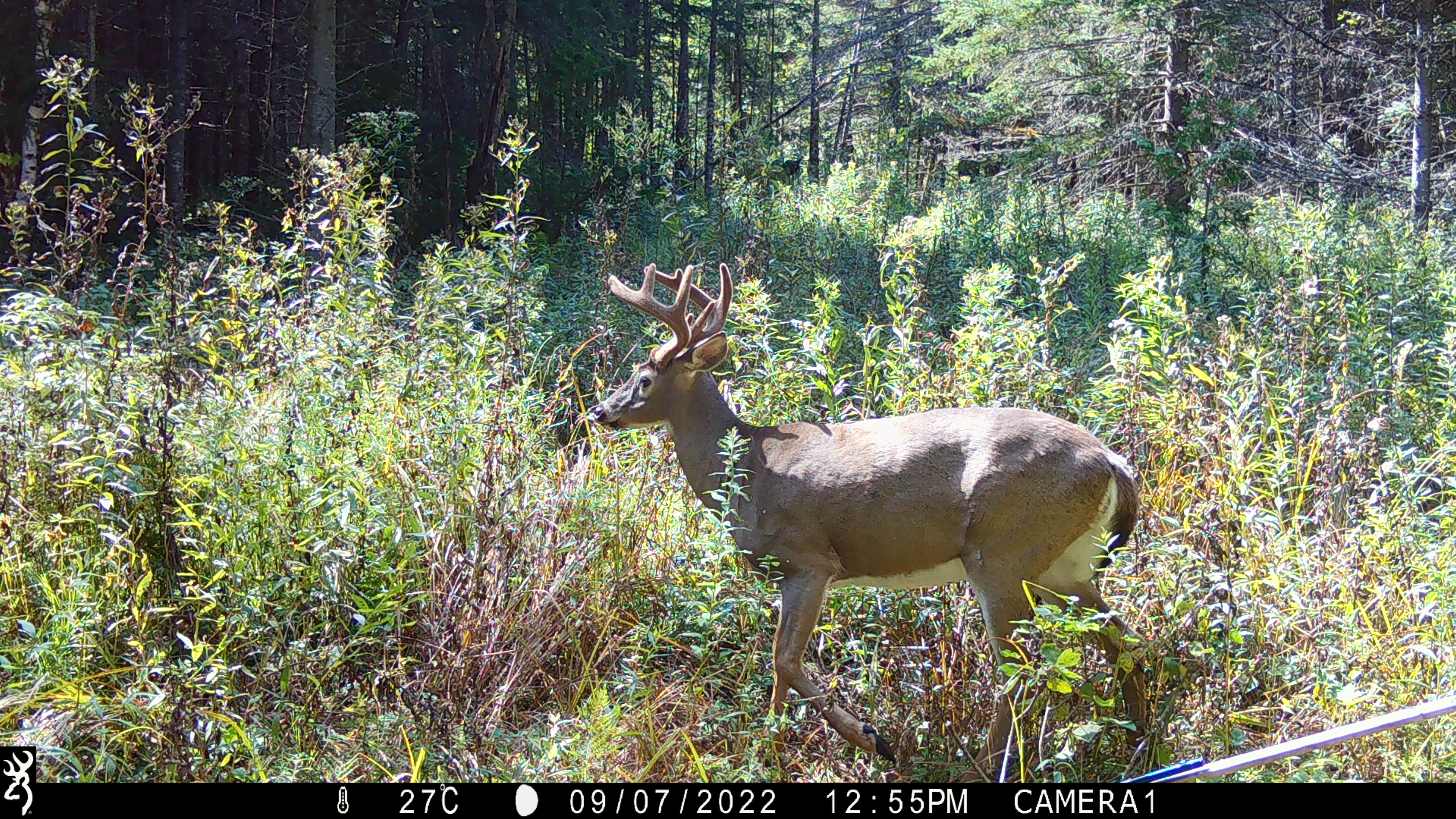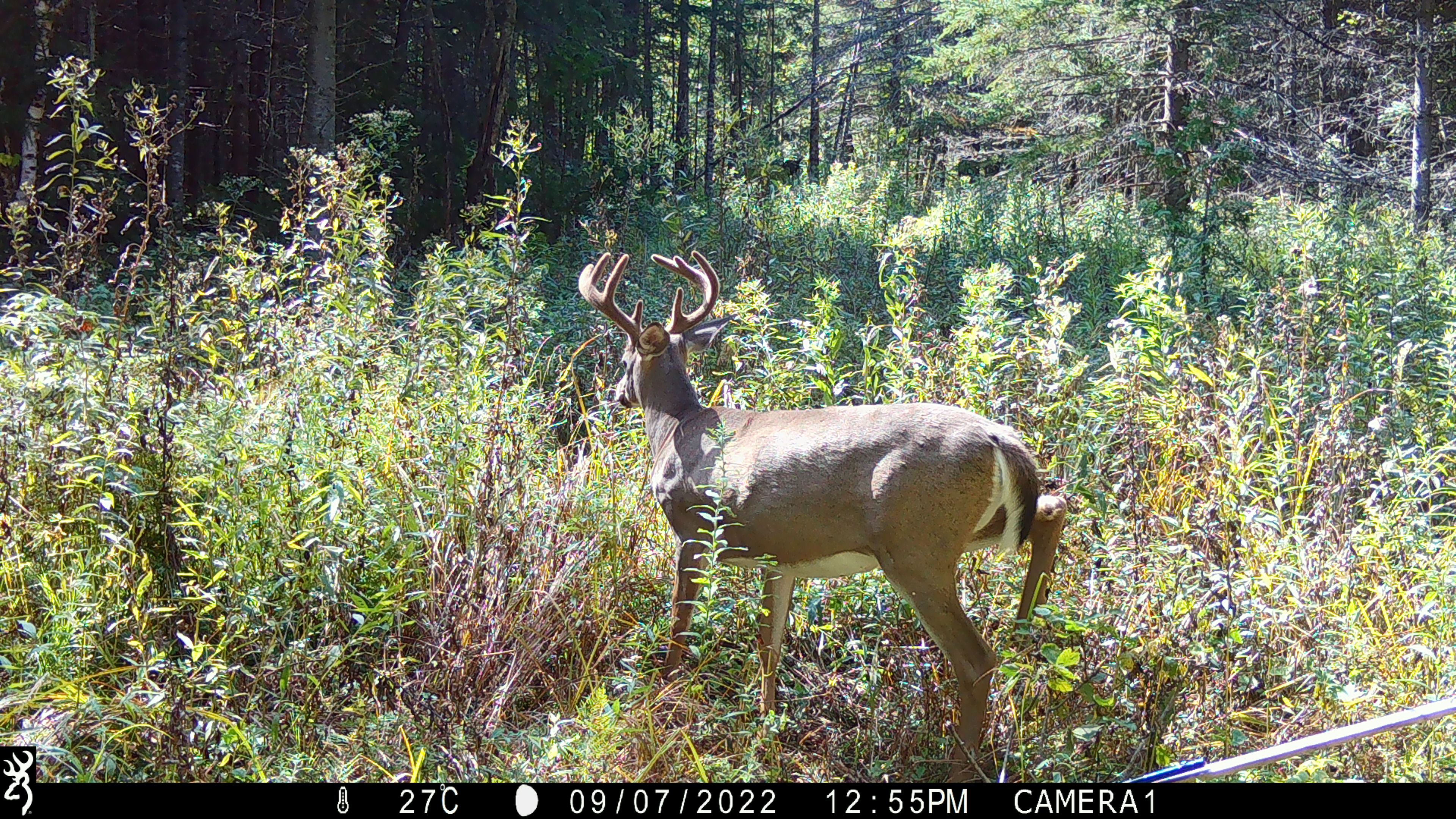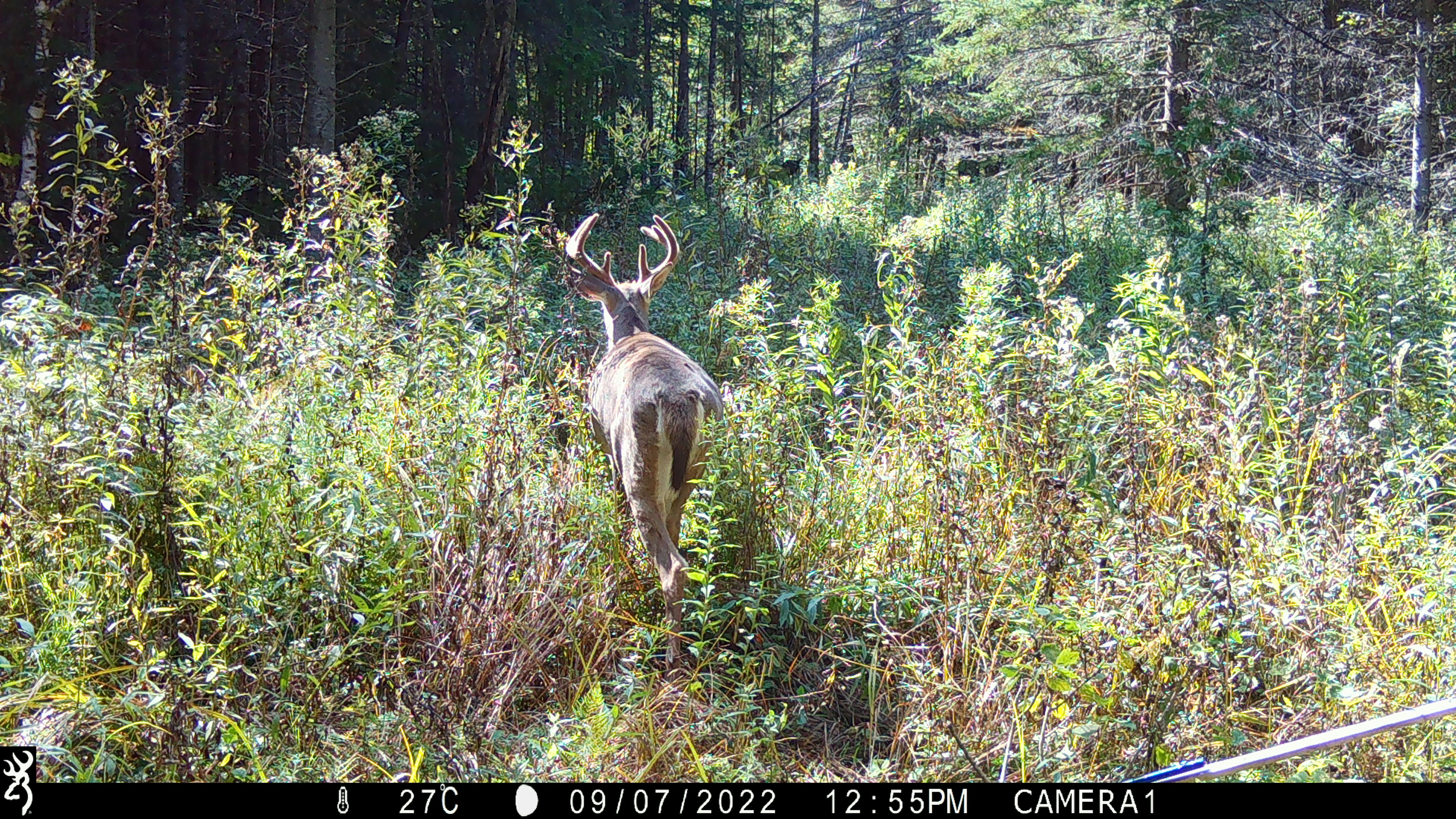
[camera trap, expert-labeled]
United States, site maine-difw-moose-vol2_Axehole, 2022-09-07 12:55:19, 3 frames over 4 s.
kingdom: Animalia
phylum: Chordata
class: Mammalia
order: Artiodactyla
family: Cervidae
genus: Odocoileus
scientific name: Odocoileus virginianus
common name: white-tailed deer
White-tailed deer (Odocoileus virginianus).